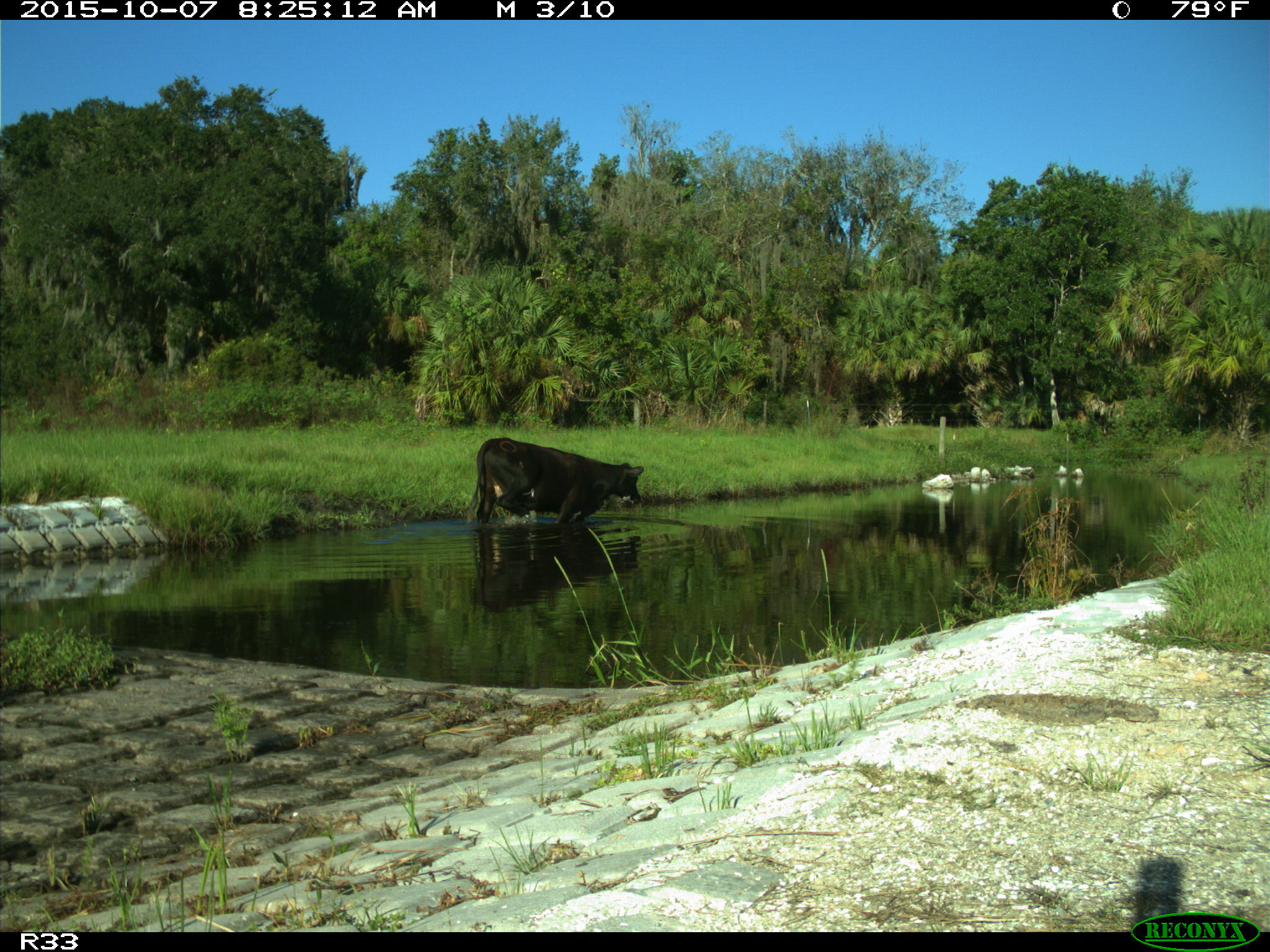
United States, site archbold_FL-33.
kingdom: Animalia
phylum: Chordata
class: Mammalia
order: Artiodactyla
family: Bovidae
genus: Bos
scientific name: Bos taurus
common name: domestic cow